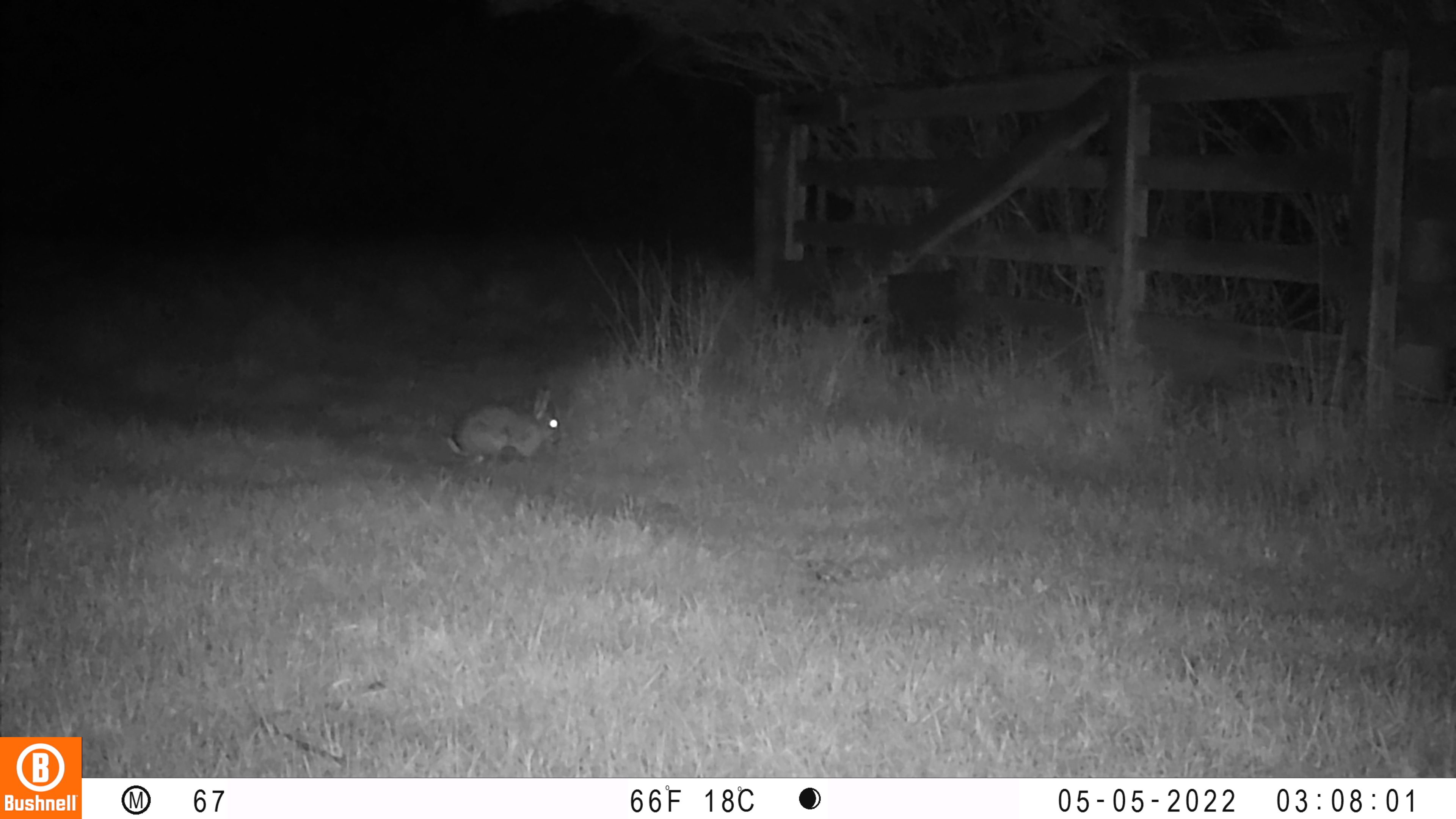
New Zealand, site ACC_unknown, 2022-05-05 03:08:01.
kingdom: Animalia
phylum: Chordata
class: Mammalia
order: Lagomorpha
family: Leporidae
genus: Oryctolagus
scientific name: Oryctolagus cuniculus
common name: european rabbit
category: rabbit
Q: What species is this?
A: Rabbit (european rabbit) (Oryctolagus cuniculus).